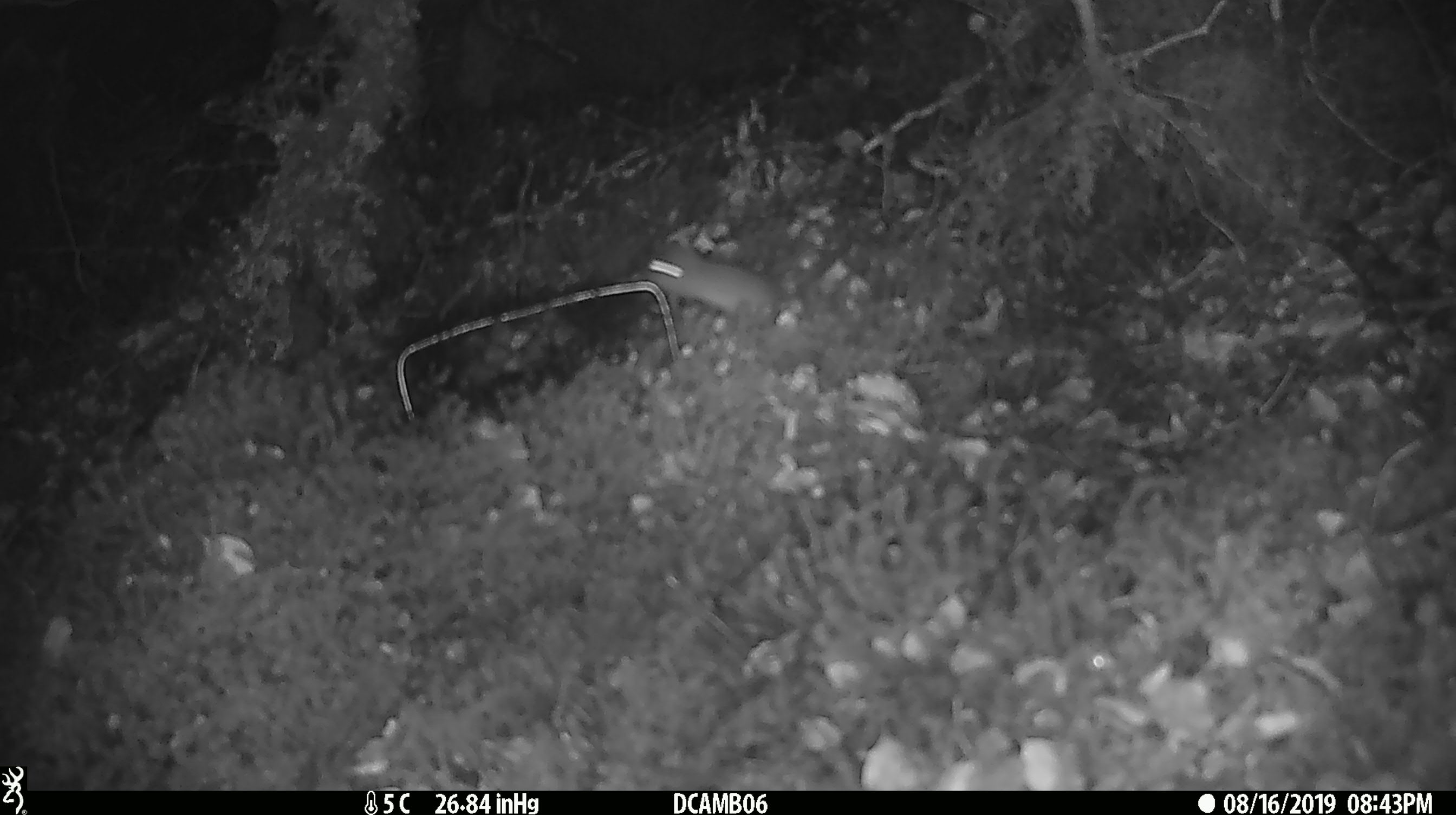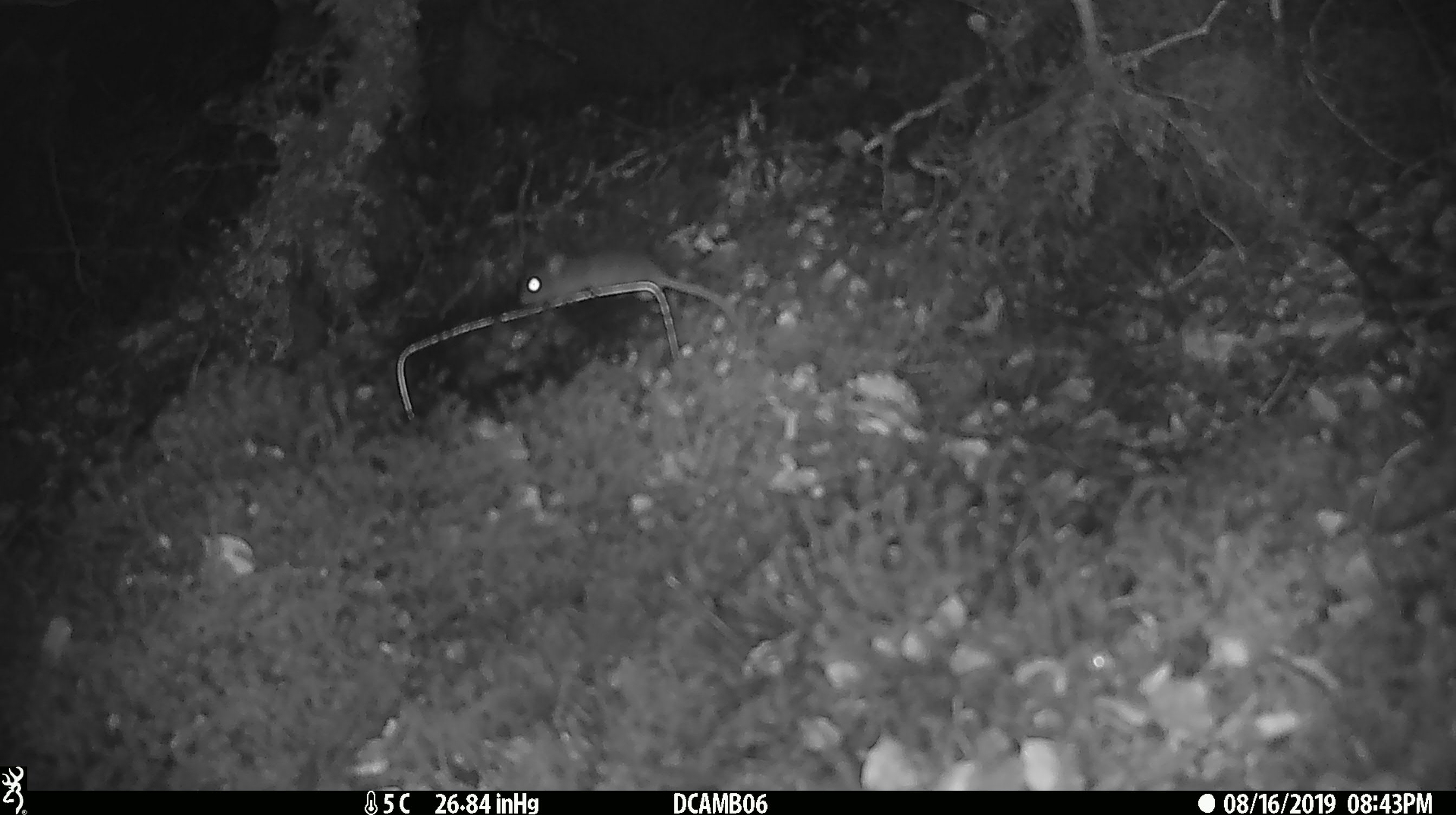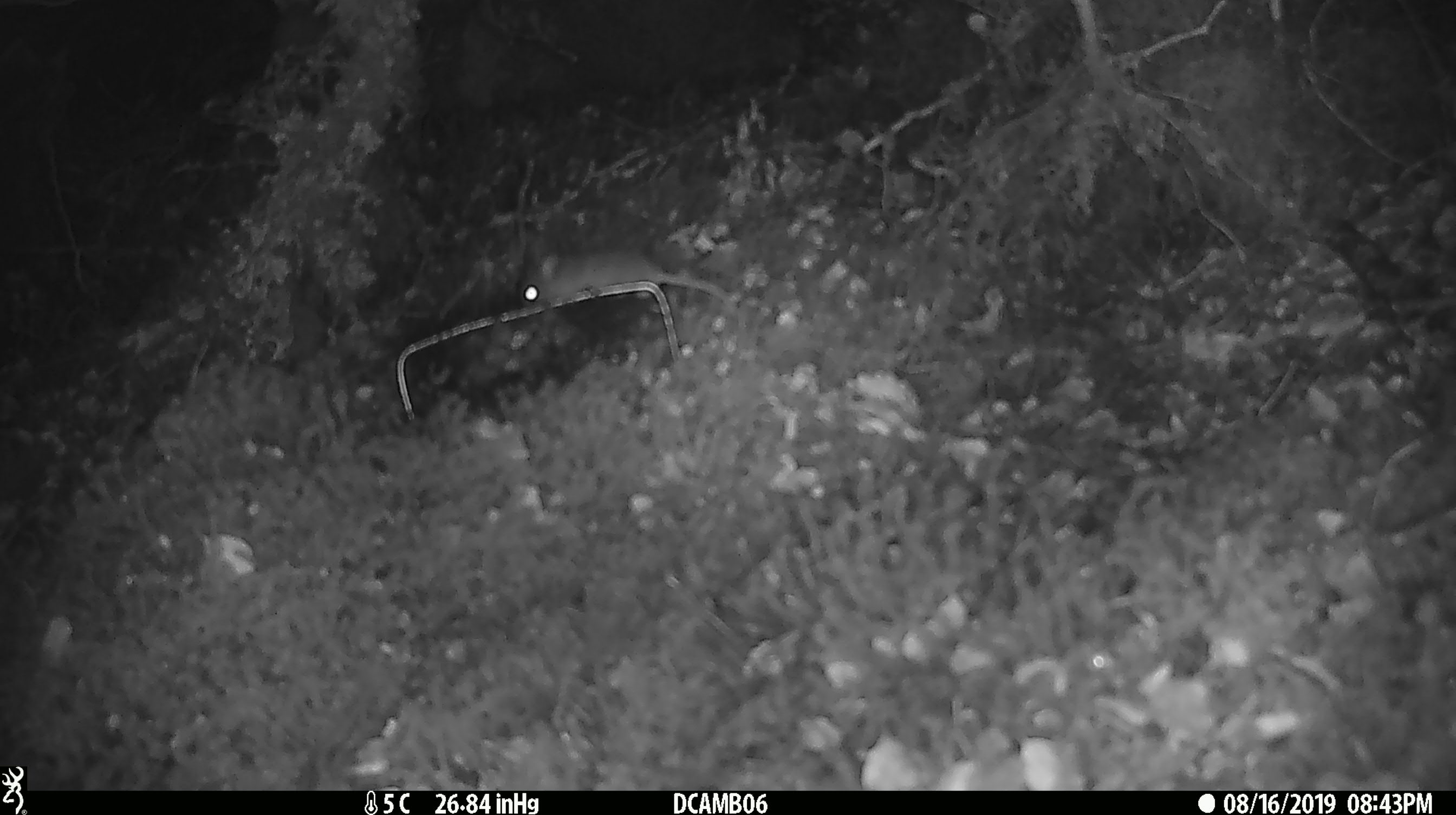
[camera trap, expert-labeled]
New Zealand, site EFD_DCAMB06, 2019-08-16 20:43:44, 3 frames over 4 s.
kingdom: Animalia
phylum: Chordata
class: Mammalia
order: Rodentia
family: Muridae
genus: Mus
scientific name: Mus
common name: mouse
Mouse (Mus).